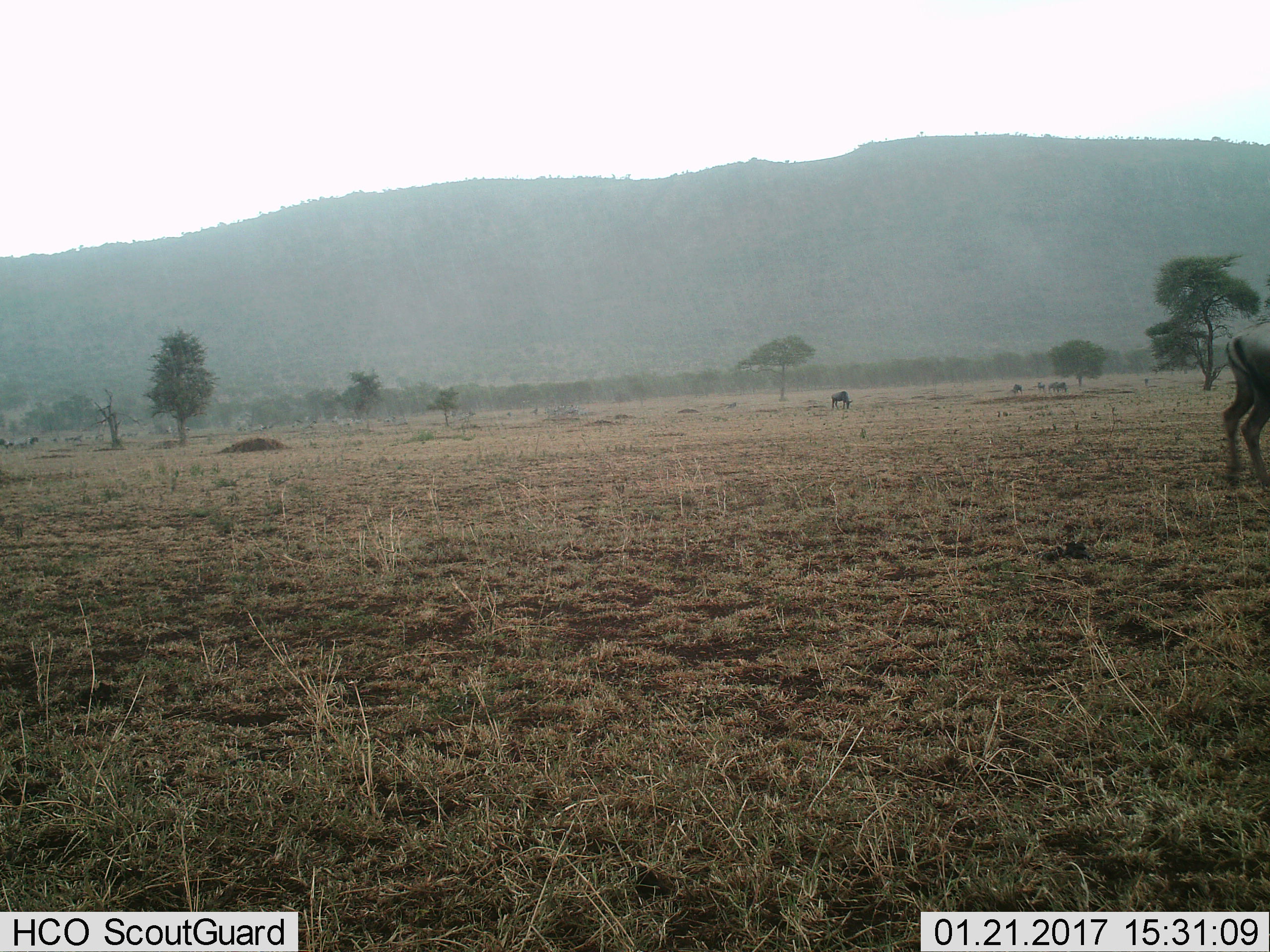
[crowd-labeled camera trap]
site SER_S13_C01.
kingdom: Animalia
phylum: Chordata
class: Mammalia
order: Artiodactyla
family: Bovidae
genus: Connochaetes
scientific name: Connochaetes taurinus taurinus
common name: blue wildebeest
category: wildebeestblue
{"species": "wildebeestblue (blue wildebeest) (Connochaetes taurinus taurinus)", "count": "5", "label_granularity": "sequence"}